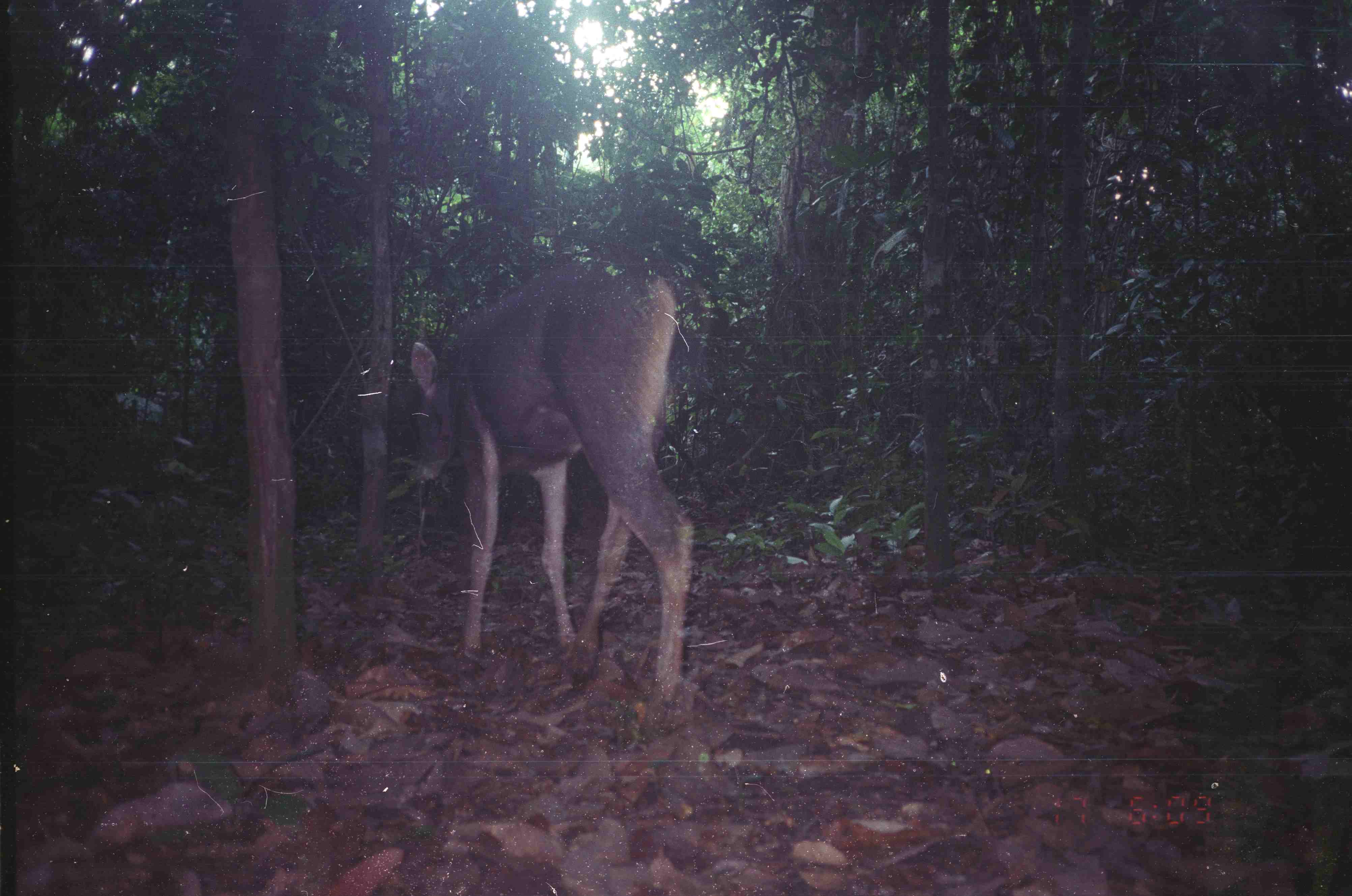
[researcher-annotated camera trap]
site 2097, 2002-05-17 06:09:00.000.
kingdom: Animalia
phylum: Chordata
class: Mammalia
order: Artiodactyla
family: Cervidae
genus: Rusa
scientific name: Rusa unicolor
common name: sambar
Rusa unicolor (sambar), count 1.